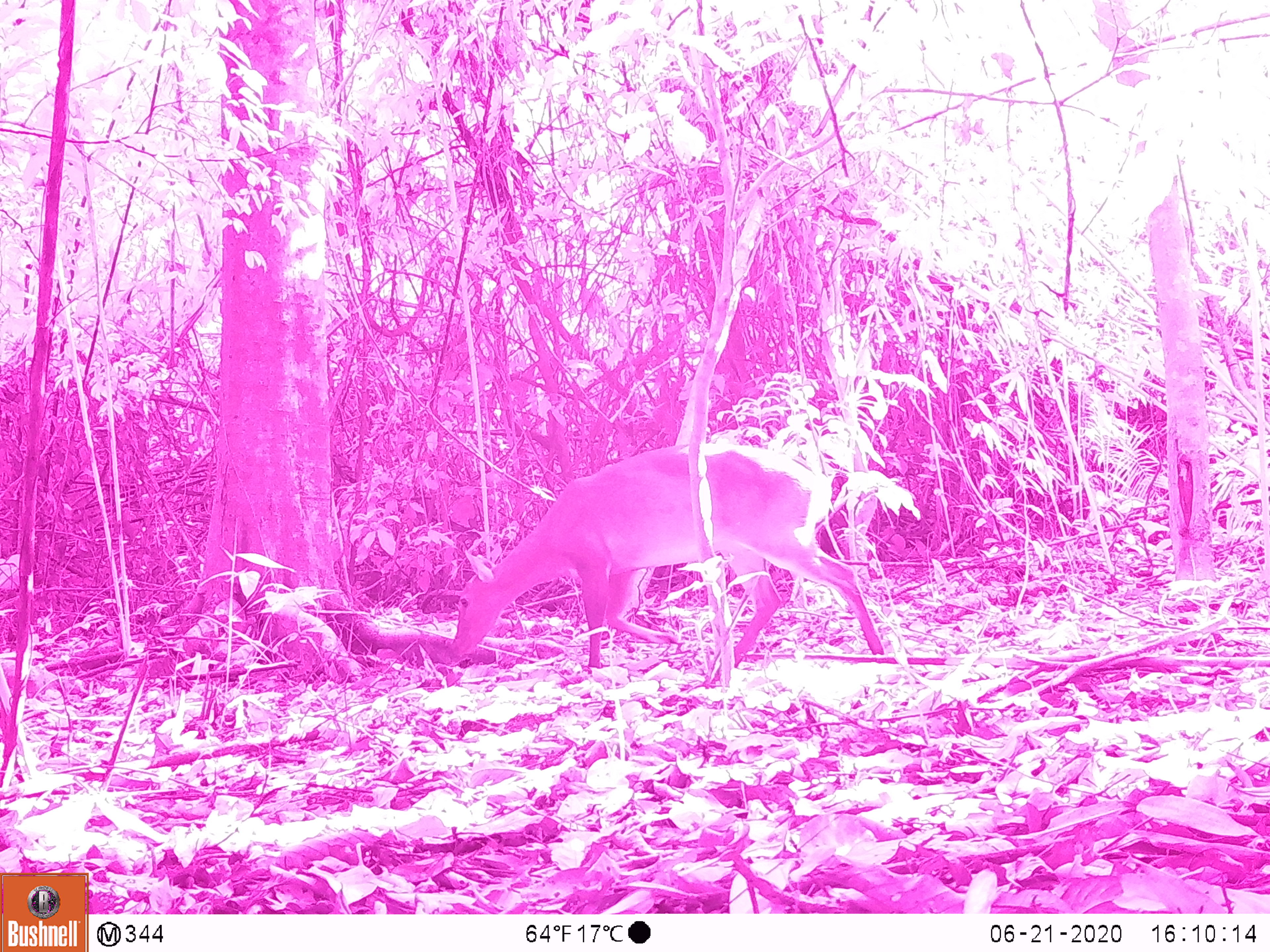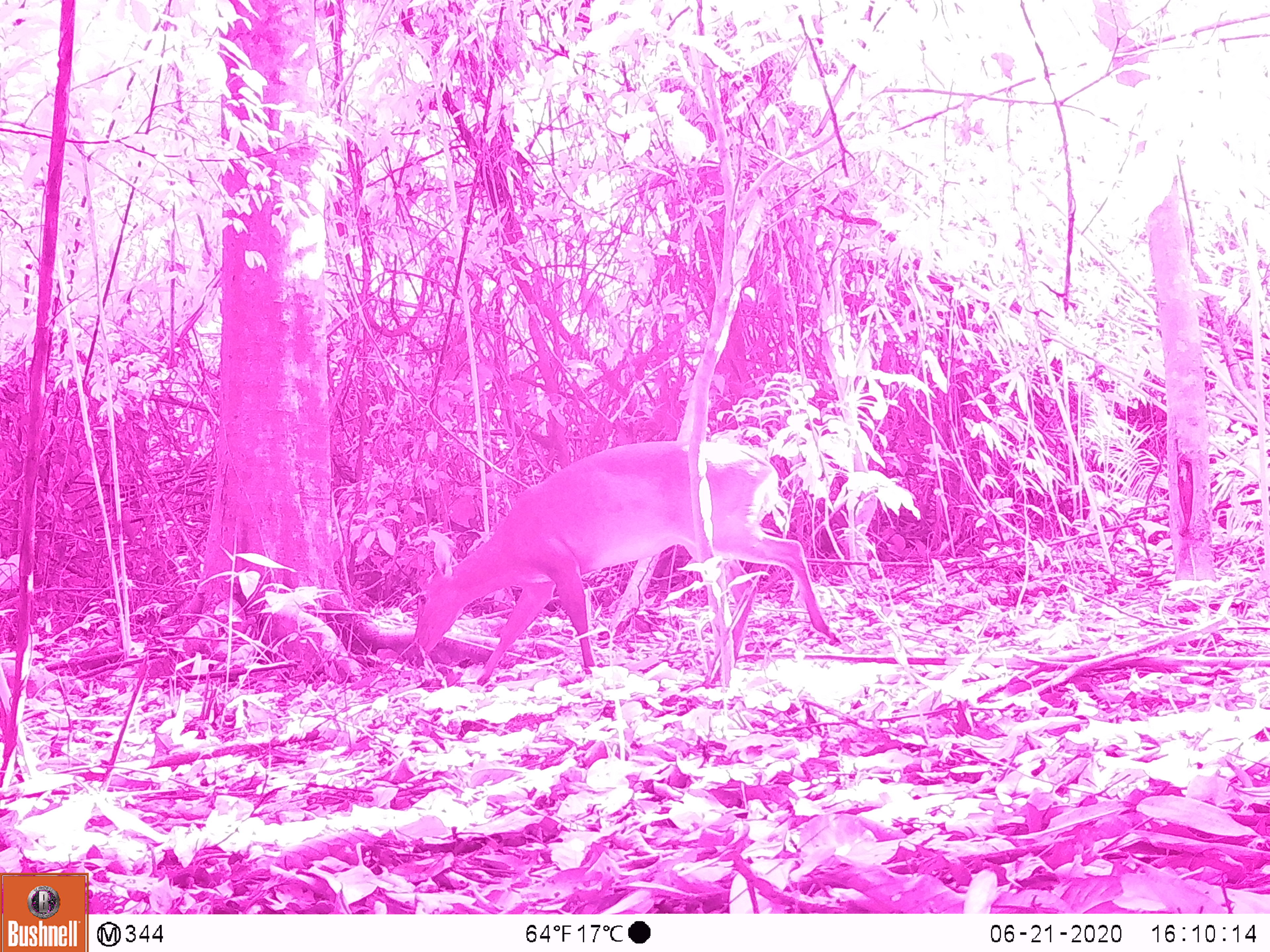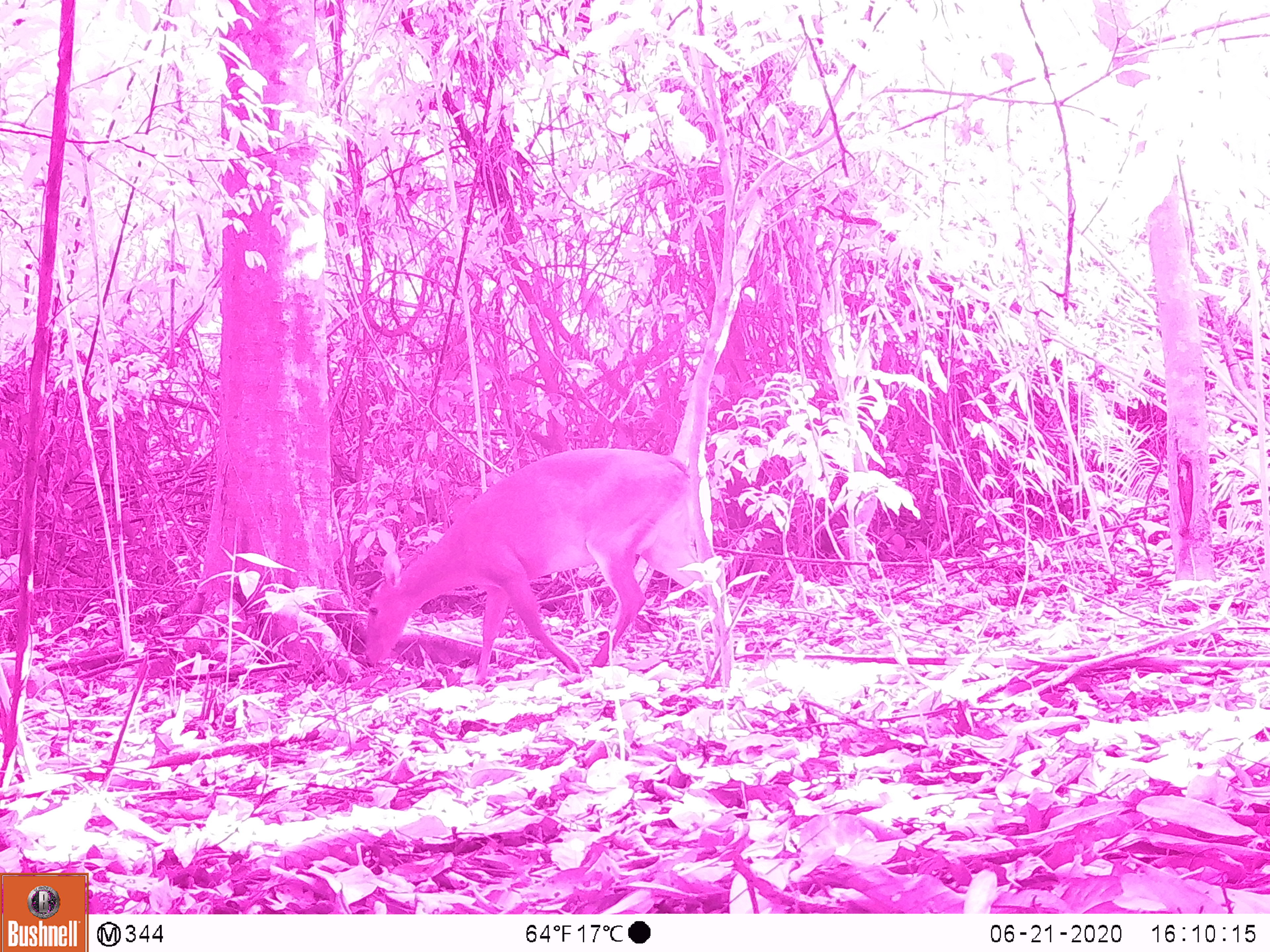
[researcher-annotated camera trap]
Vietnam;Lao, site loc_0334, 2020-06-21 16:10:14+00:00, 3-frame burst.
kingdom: Animalia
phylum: Chordata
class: Mammalia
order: Artiodactyla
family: Cervidae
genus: Muntiacus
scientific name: Muntiacus vuquangensis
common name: large-antlered muntjac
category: large antlered muntjac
Large antlered muntjac (large-antlered muntjac) (Muntiacus vuquangensis). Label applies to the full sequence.